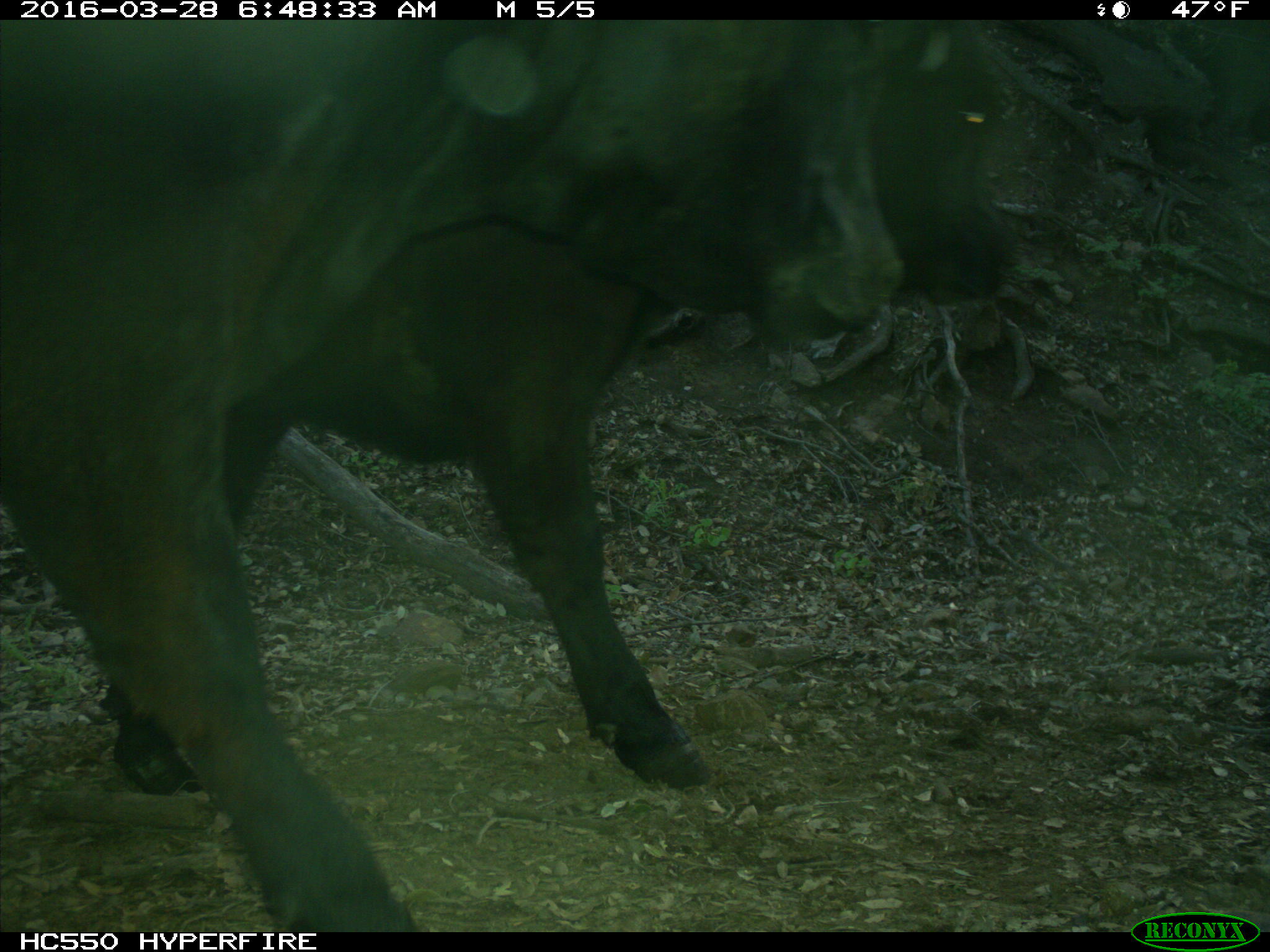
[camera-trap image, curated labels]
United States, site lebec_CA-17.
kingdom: Animalia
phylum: Chordata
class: Mammalia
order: Artiodactyla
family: Bovidae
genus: Bos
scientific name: Bos taurus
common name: domestic cow